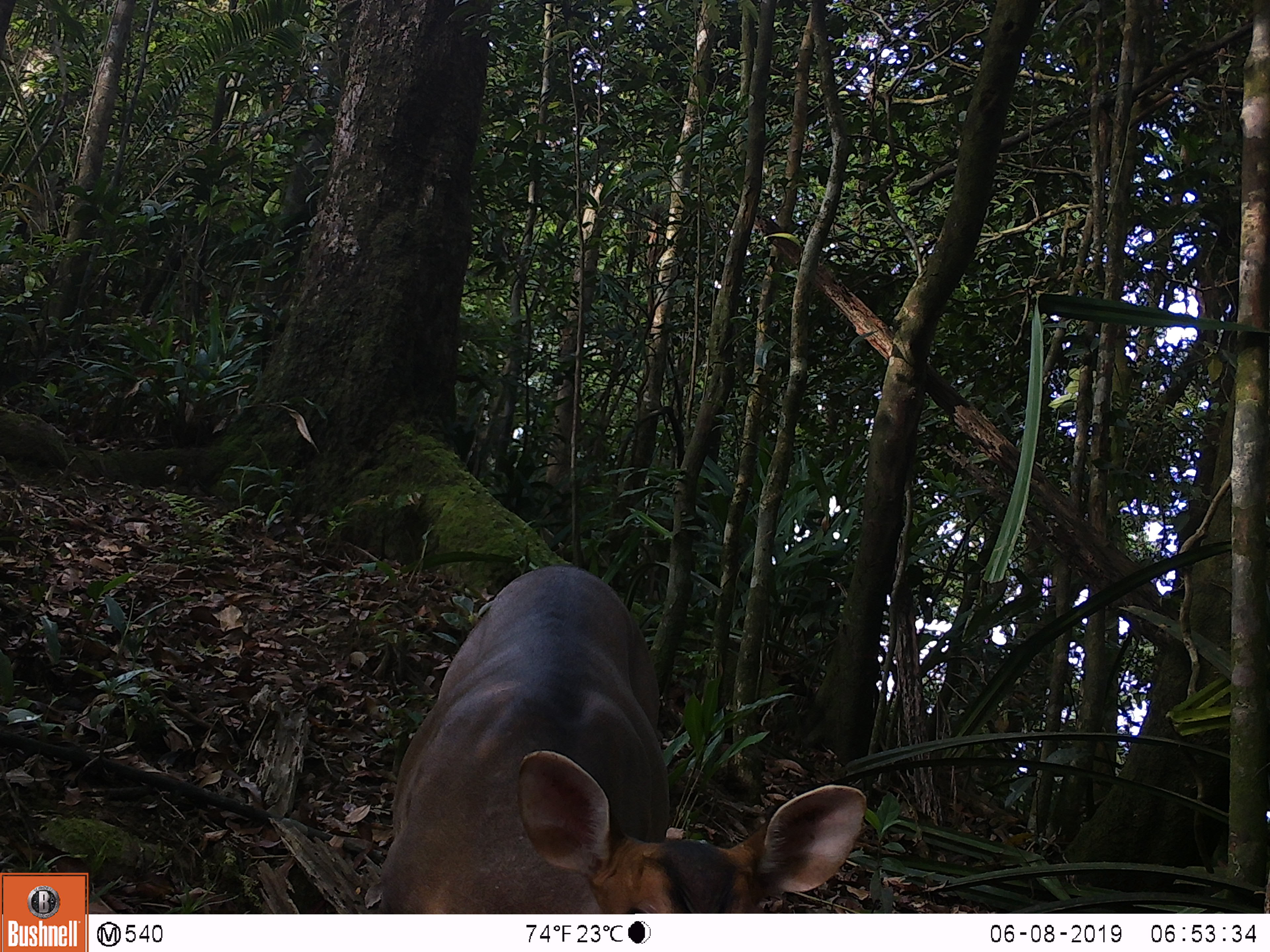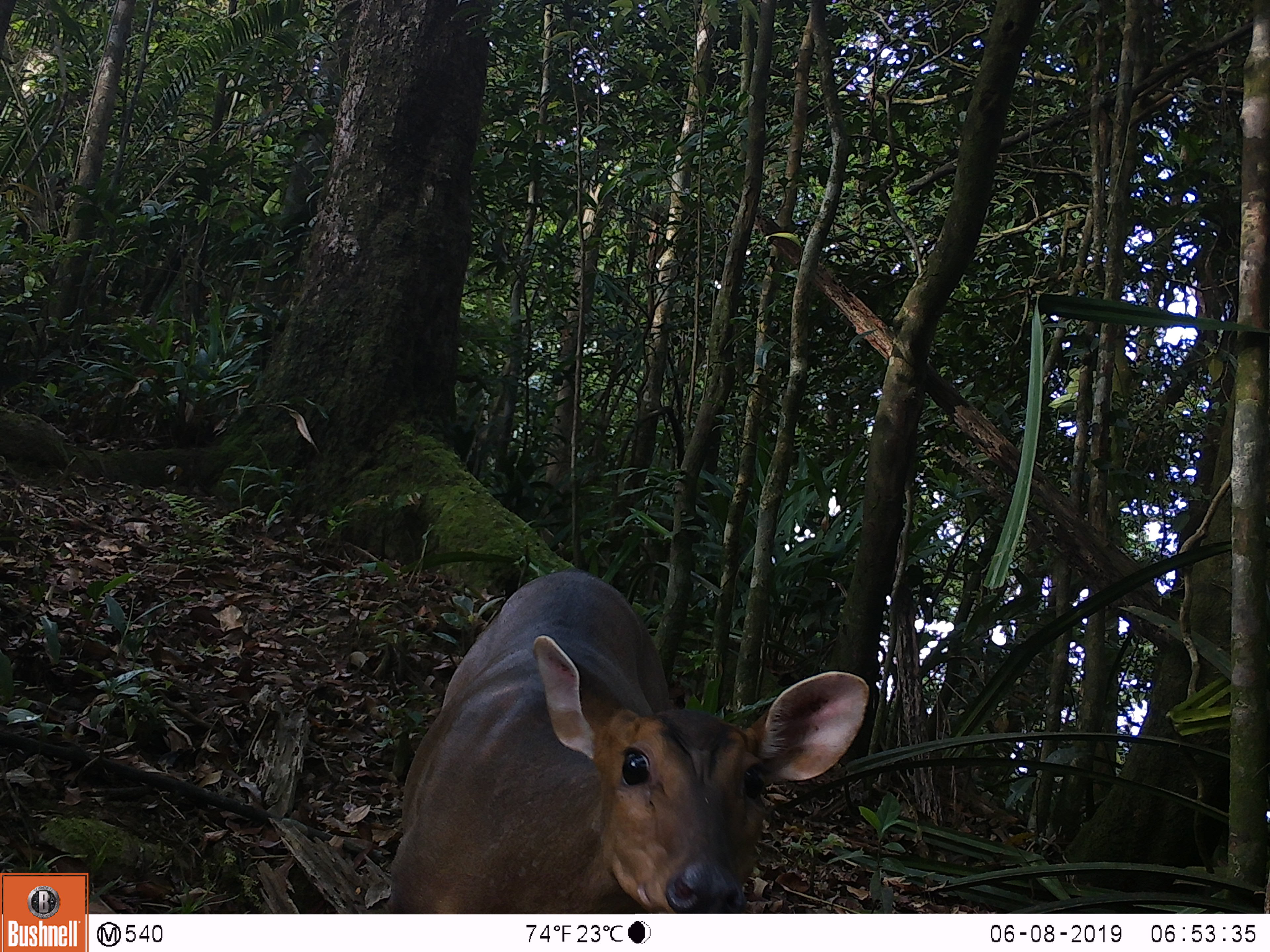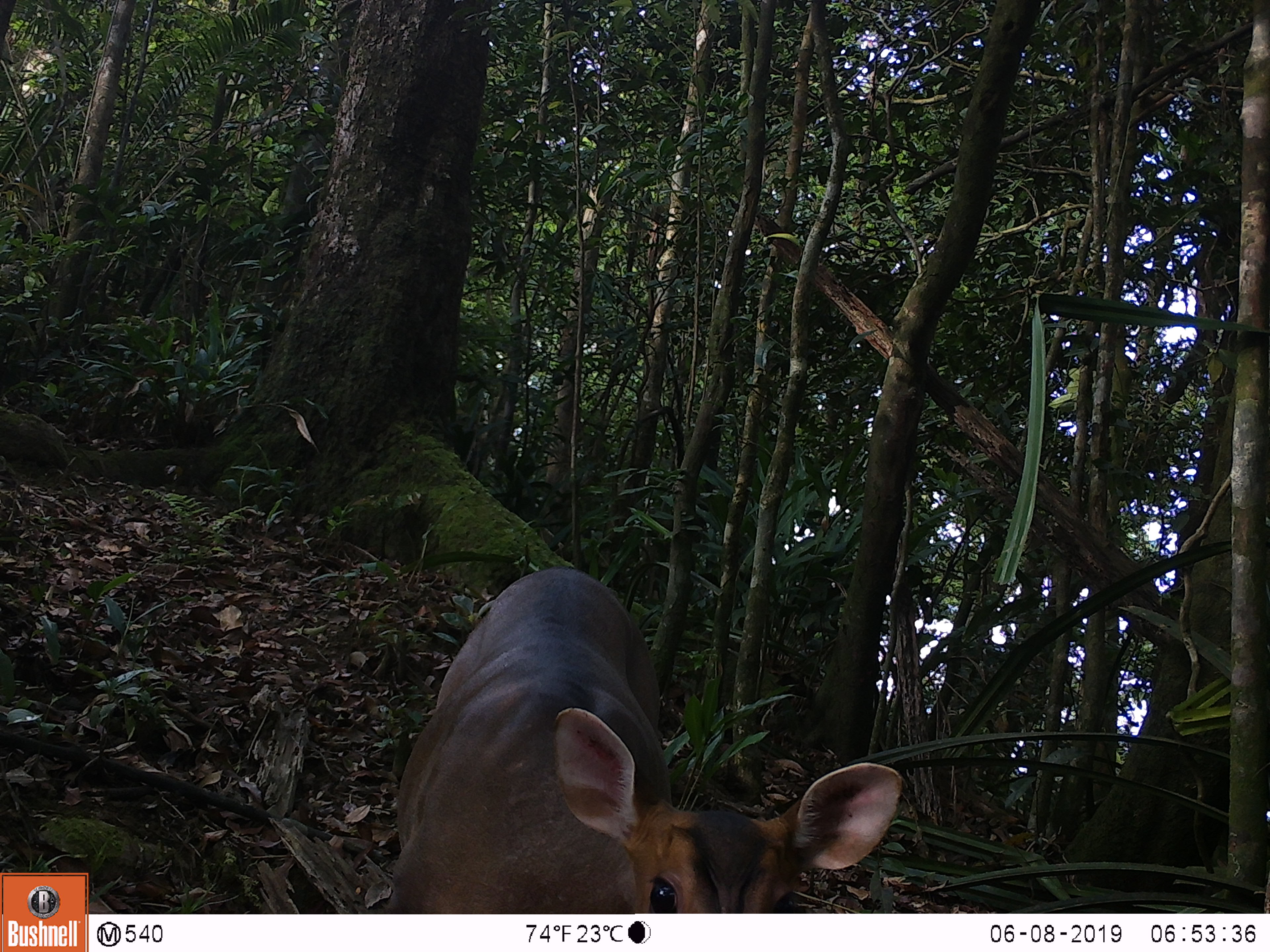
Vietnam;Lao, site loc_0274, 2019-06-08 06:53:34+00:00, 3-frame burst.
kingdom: Animalia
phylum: Chordata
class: Mammalia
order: Artiodactyla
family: Cervidae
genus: Muntiacus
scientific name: Muntiacus vuquangensis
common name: large-antlered muntjac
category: large antlered muntjac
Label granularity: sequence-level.